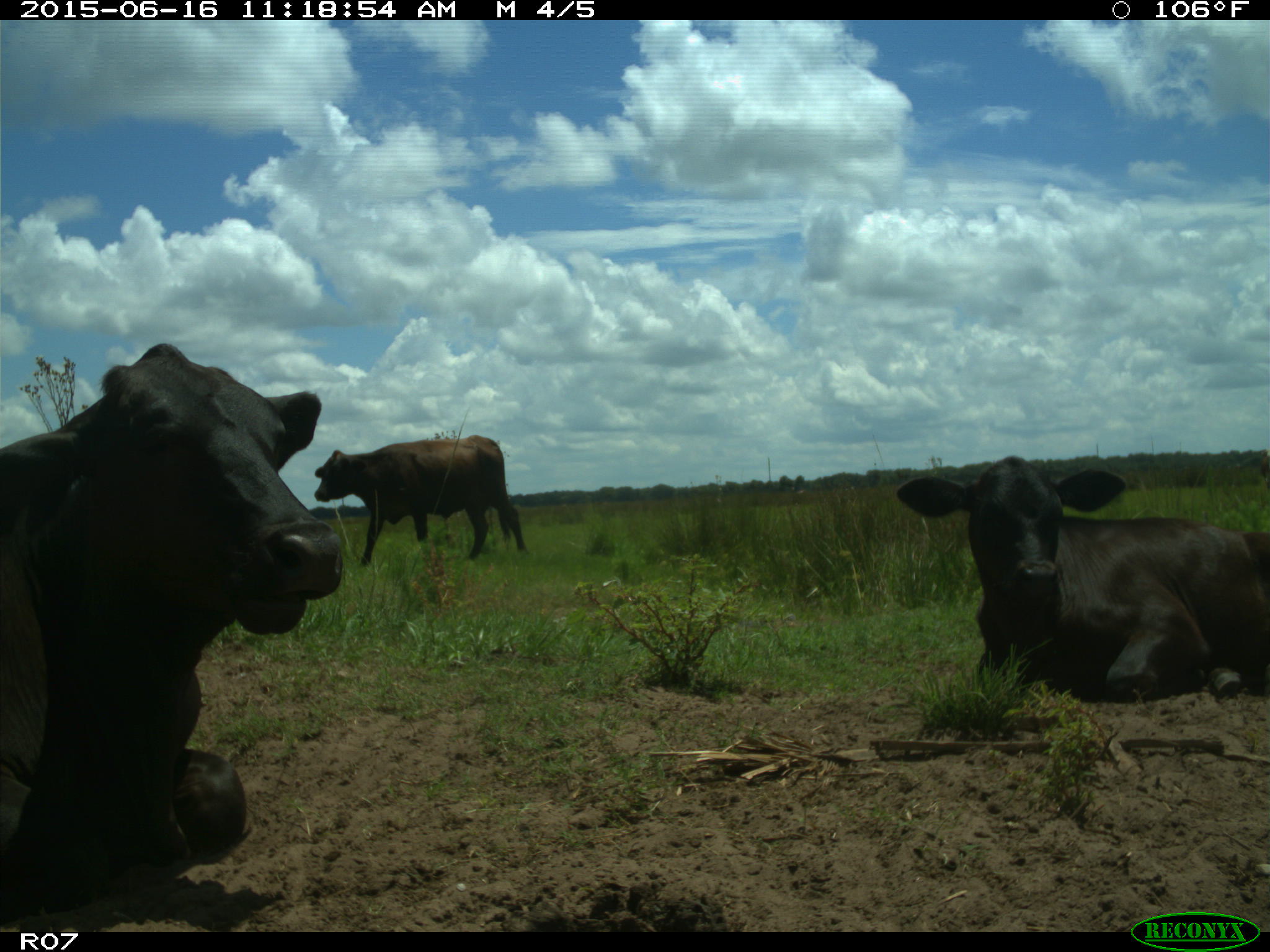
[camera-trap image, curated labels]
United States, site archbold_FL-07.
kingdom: Animalia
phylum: Chordata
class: Mammalia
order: Artiodactyla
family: Bovidae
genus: Bos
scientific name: Bos taurus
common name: domestic cow